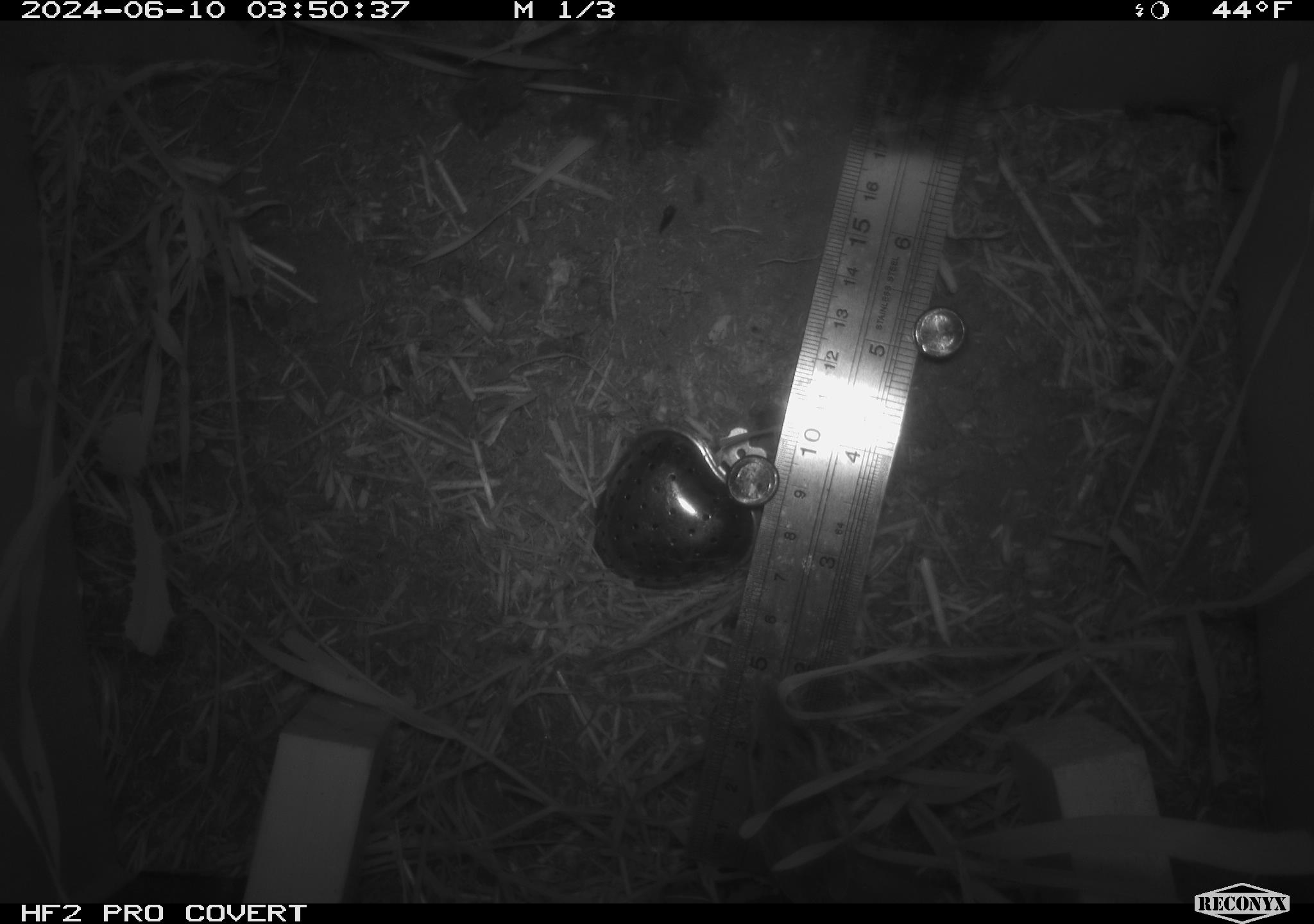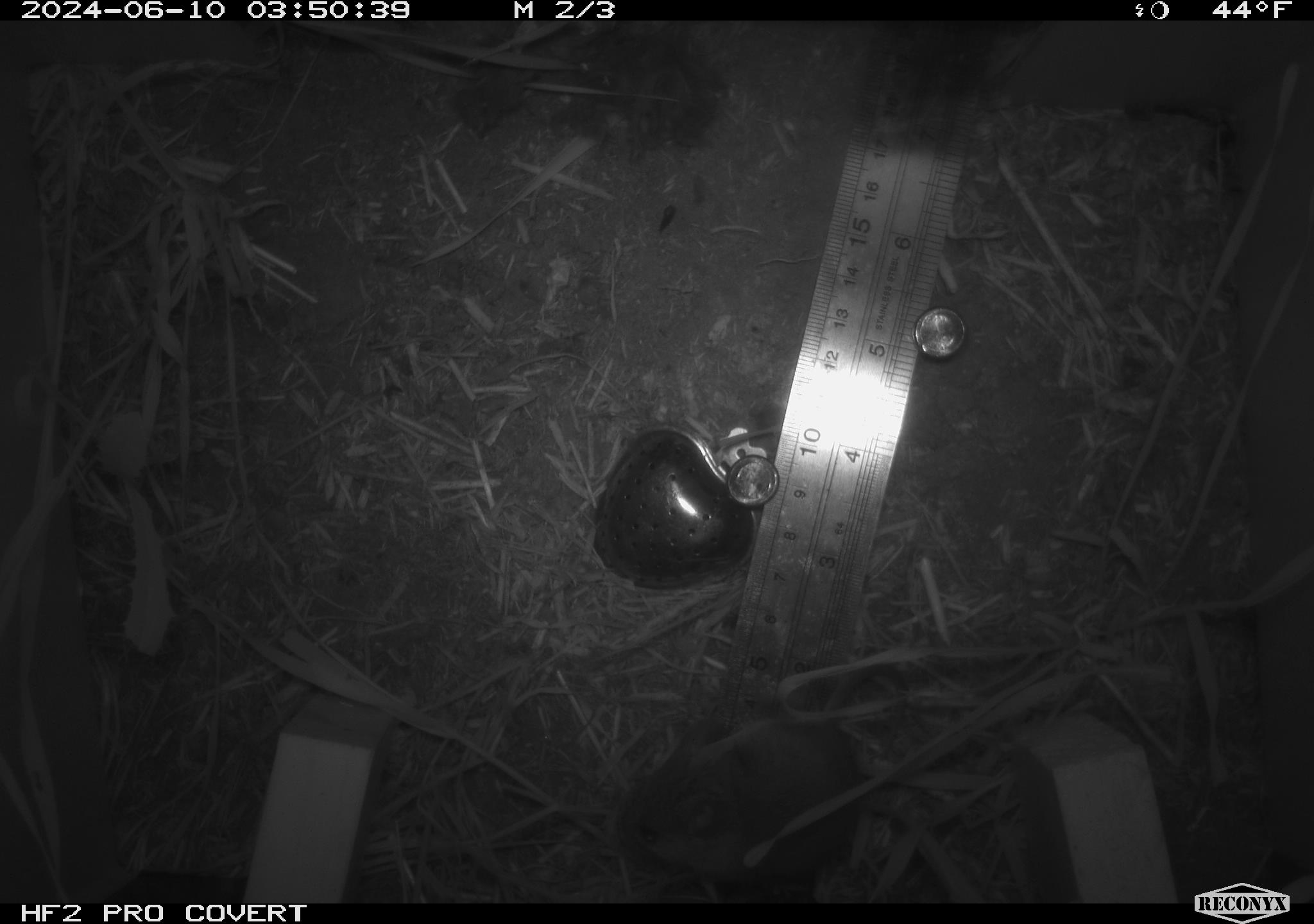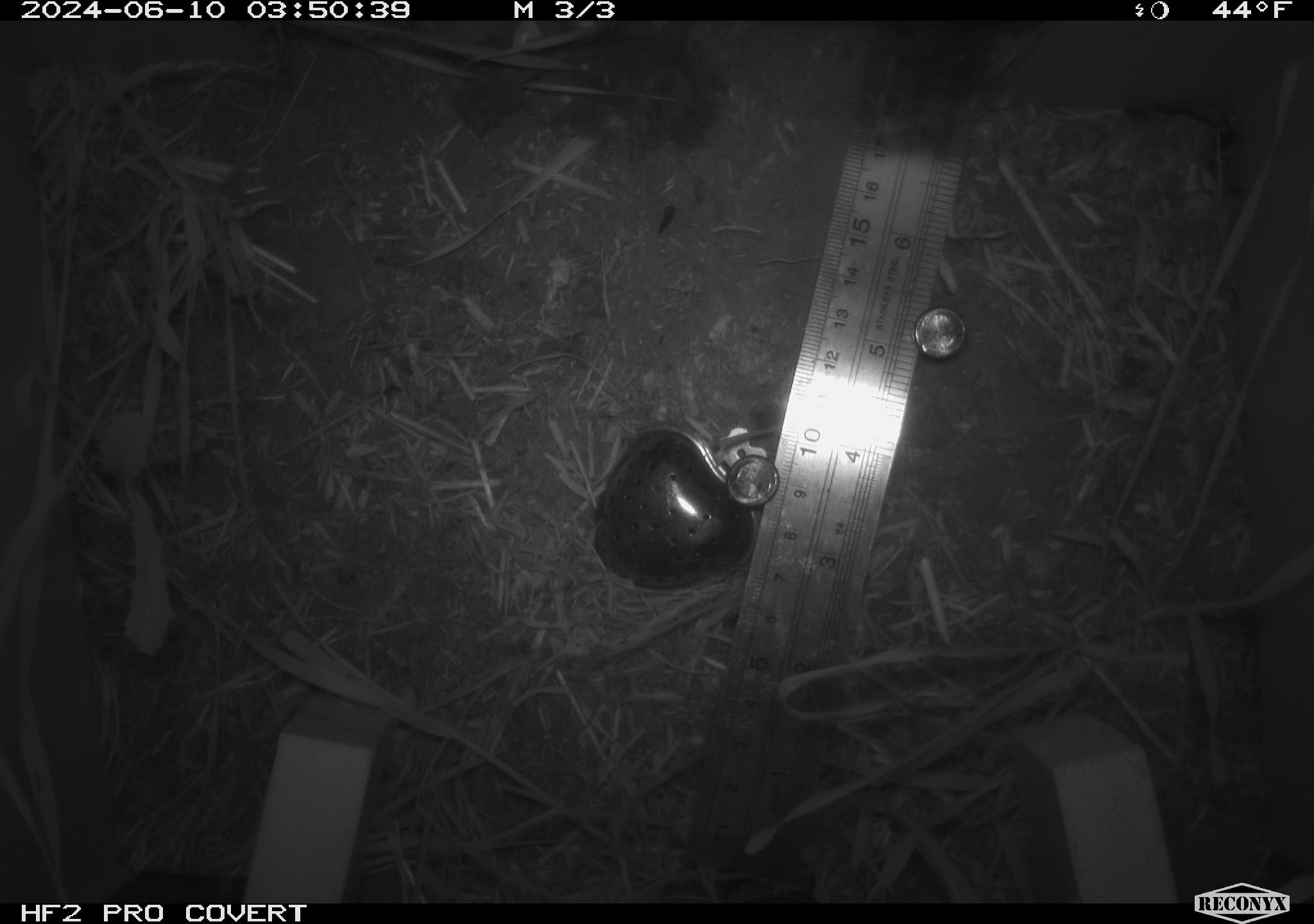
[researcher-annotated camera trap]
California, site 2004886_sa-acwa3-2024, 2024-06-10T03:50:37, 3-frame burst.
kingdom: Animalia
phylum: Chordata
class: Mammalia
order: Rodentia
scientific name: Rodentia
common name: mouse species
Mouse species (Rodentia).